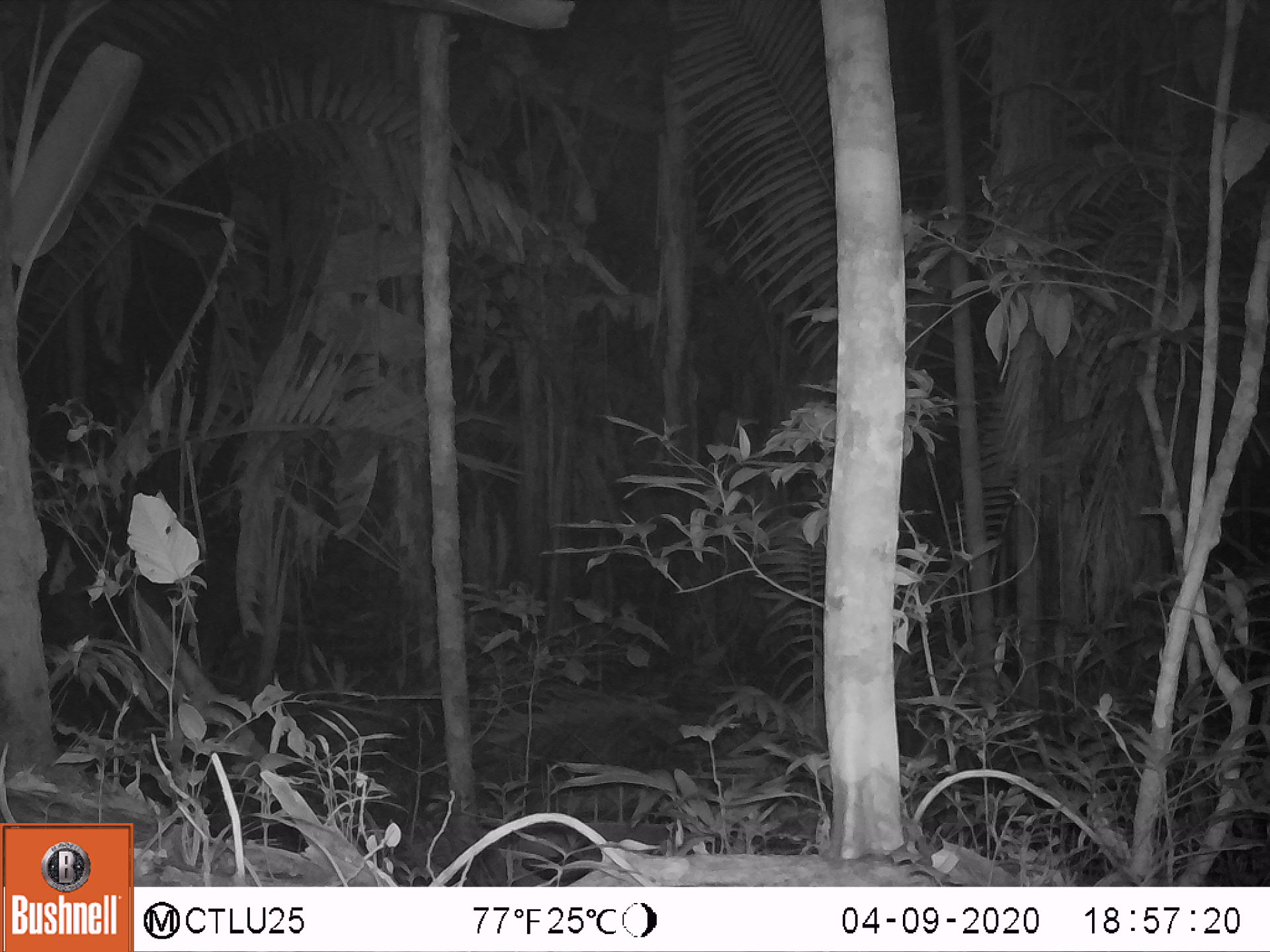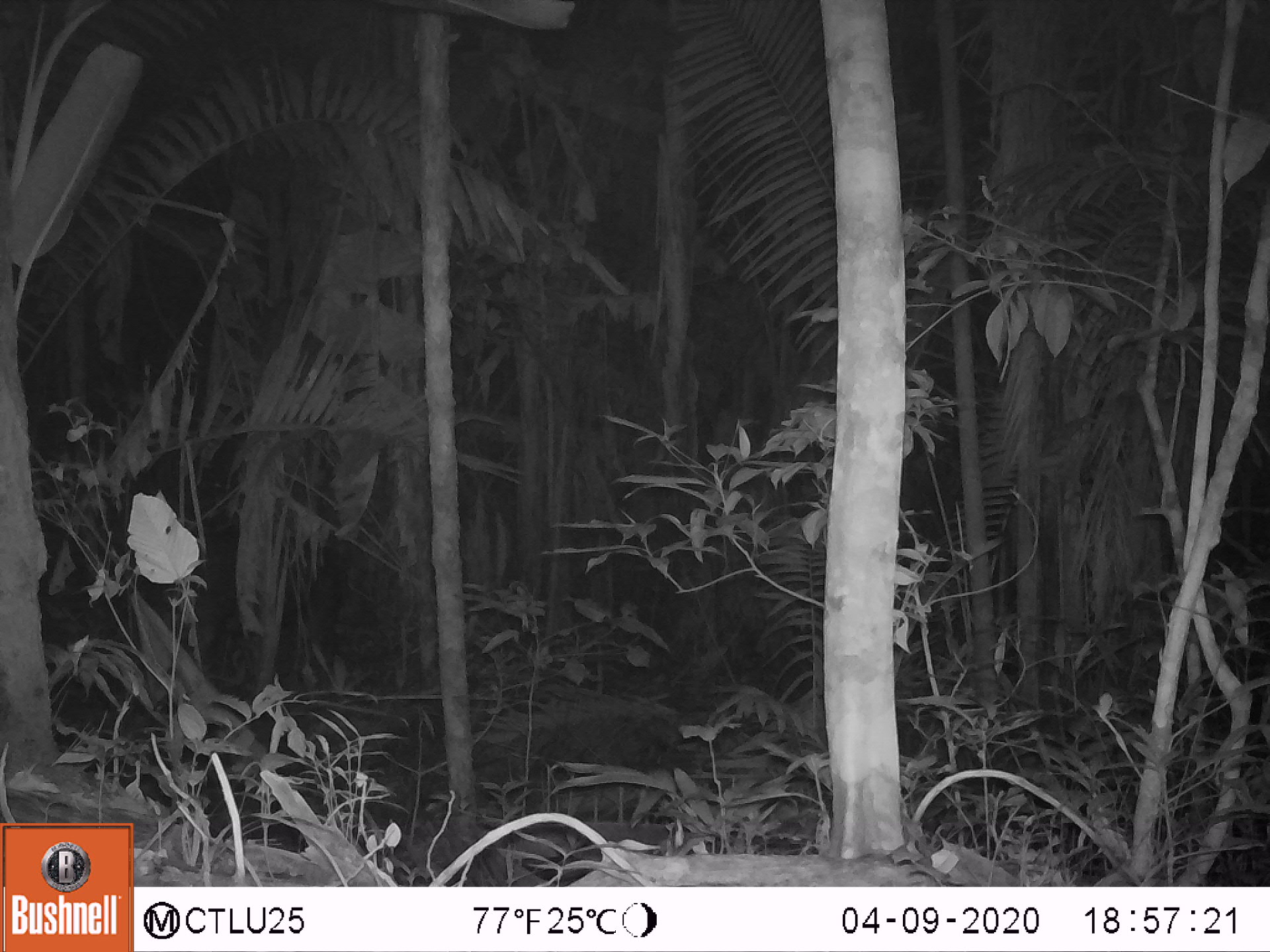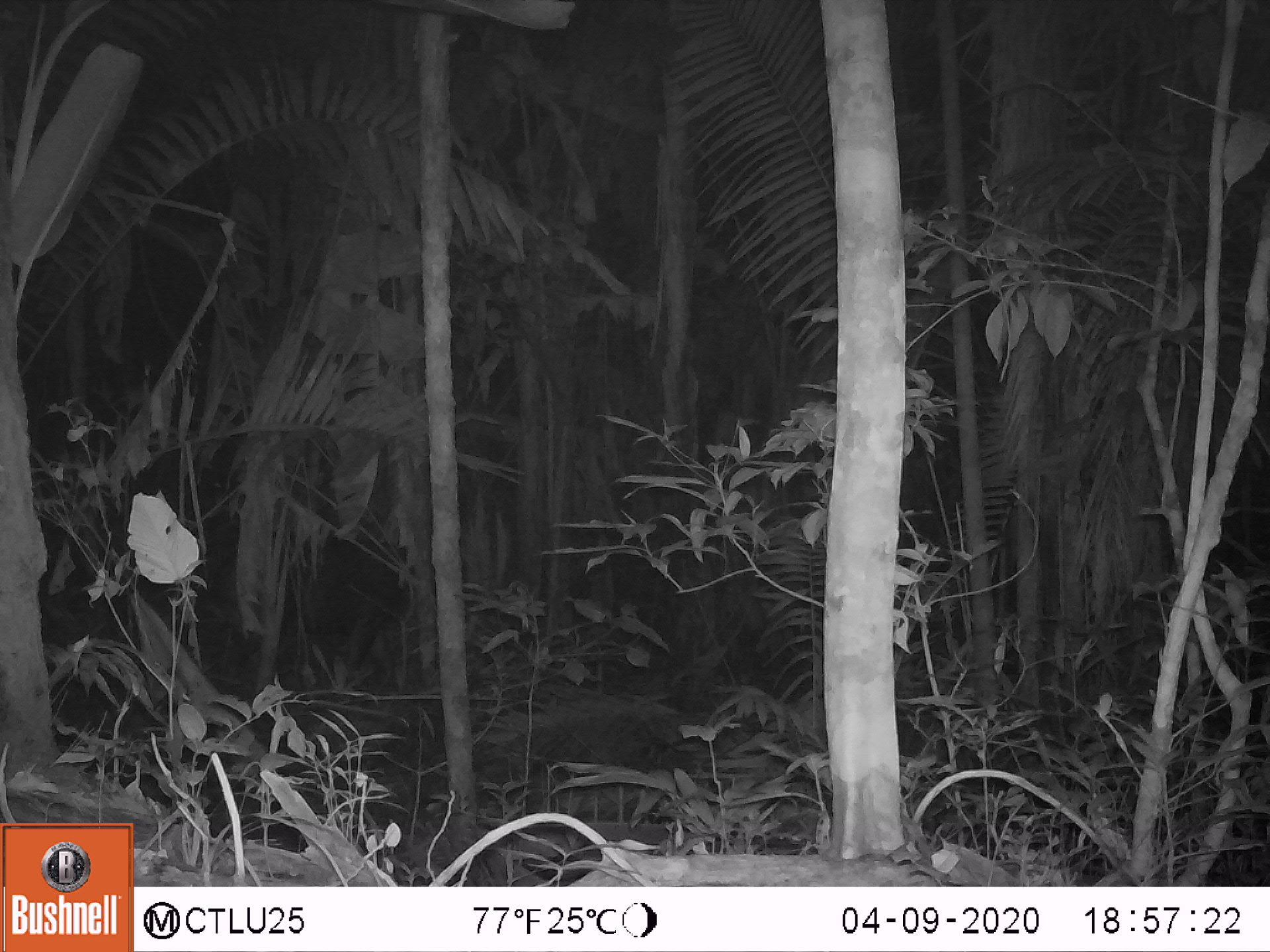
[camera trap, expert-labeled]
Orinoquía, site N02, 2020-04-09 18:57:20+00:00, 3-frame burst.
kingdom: Animalia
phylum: Chordata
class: Mammalia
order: Perissodactyla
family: Tapiridae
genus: Tapirus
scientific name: Tapirus terrestris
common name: lowland tapir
Lowland tapir (Tapirus terrestris).